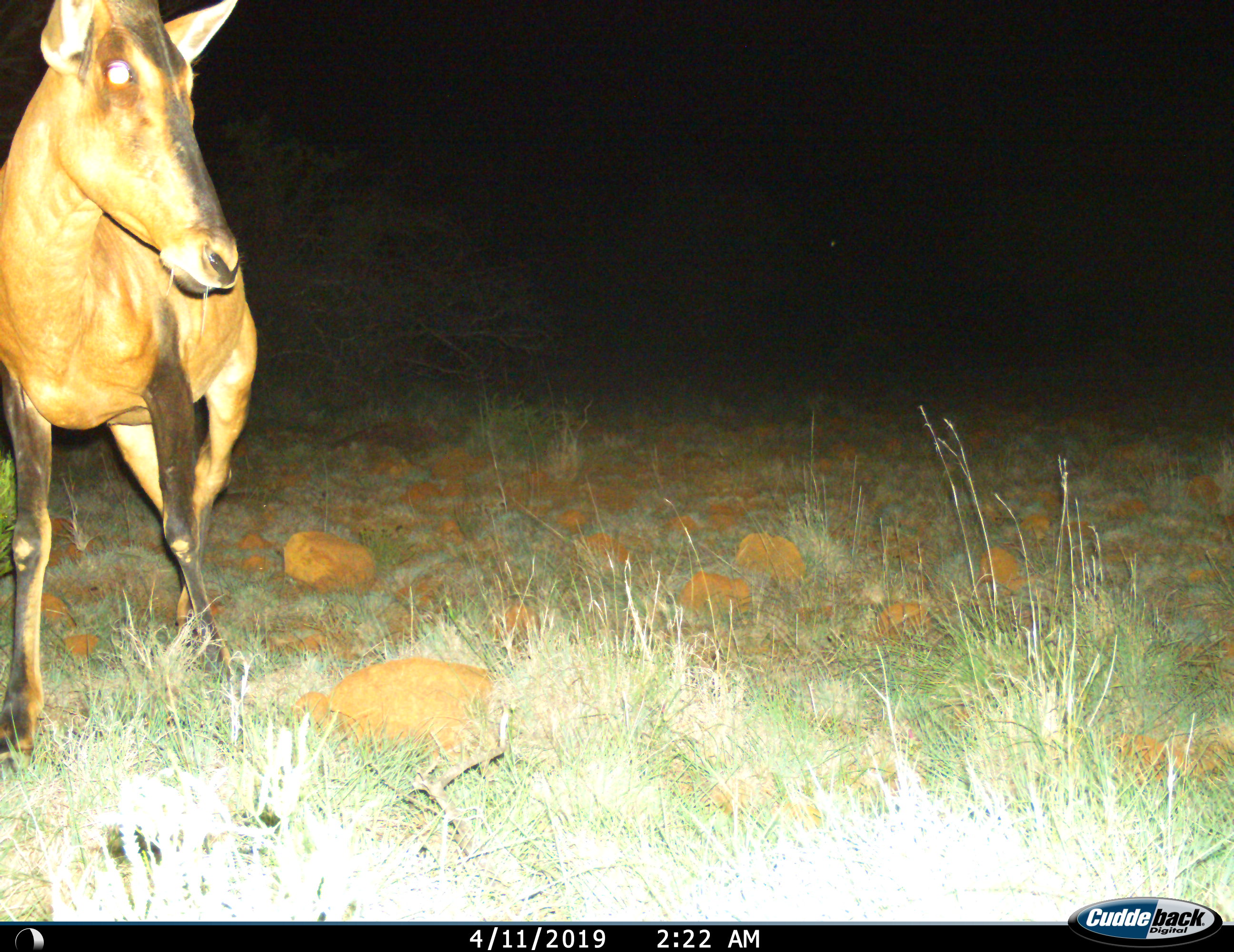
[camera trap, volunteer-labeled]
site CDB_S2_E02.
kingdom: Animalia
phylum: Chordata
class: Mammalia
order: Artiodactyla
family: Bovidae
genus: Alcelaphus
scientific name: Alcelaphus buselaphus caama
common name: red hartebeest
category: hartebeestred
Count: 1.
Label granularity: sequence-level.